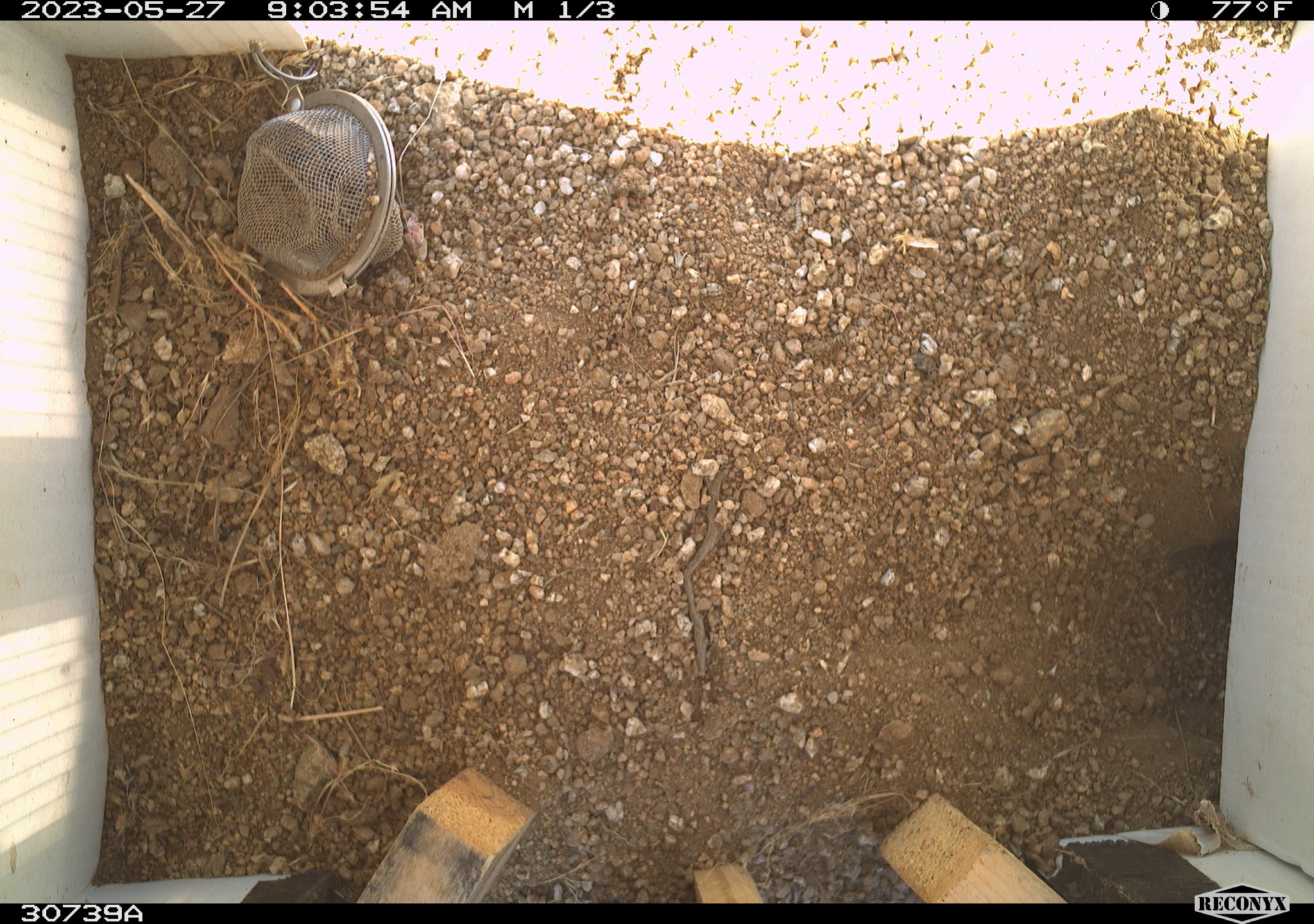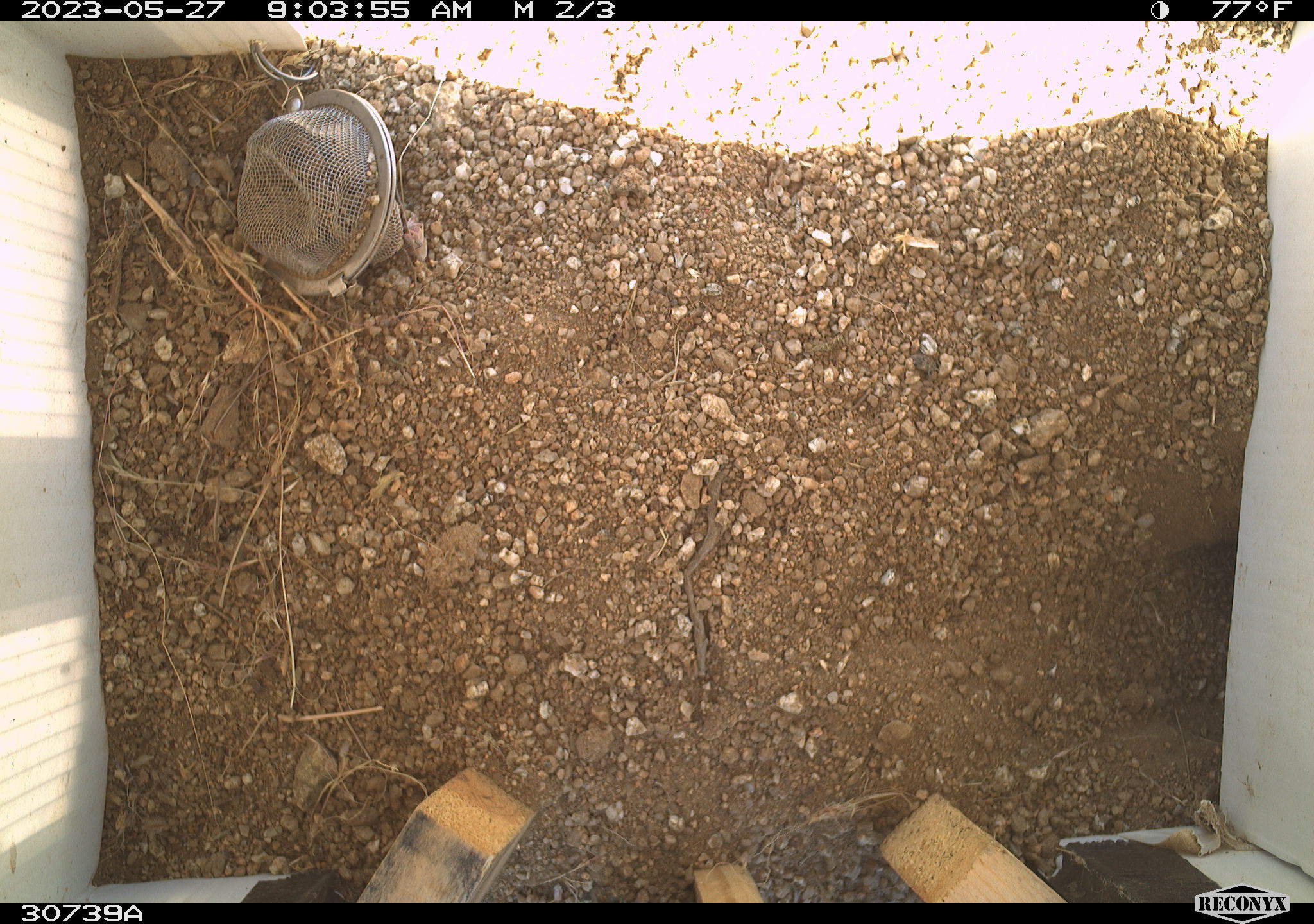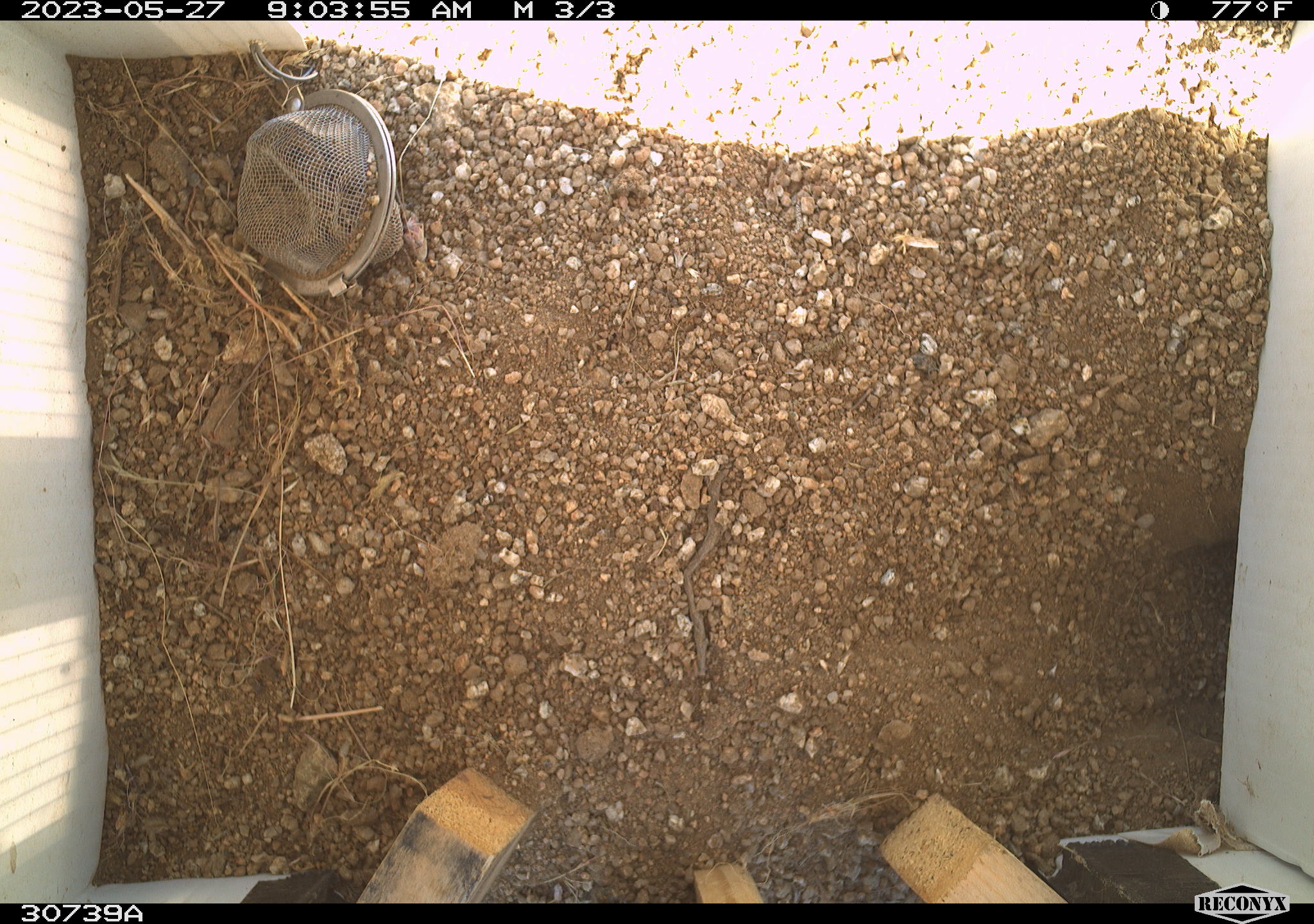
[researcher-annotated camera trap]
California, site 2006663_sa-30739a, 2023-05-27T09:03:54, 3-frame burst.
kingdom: Animalia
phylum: Chordata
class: Mammalia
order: Rodentia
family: Sciuridae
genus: Ammospermophilus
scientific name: Ammospermophilus leucurus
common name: white-tailed antelope squirrel